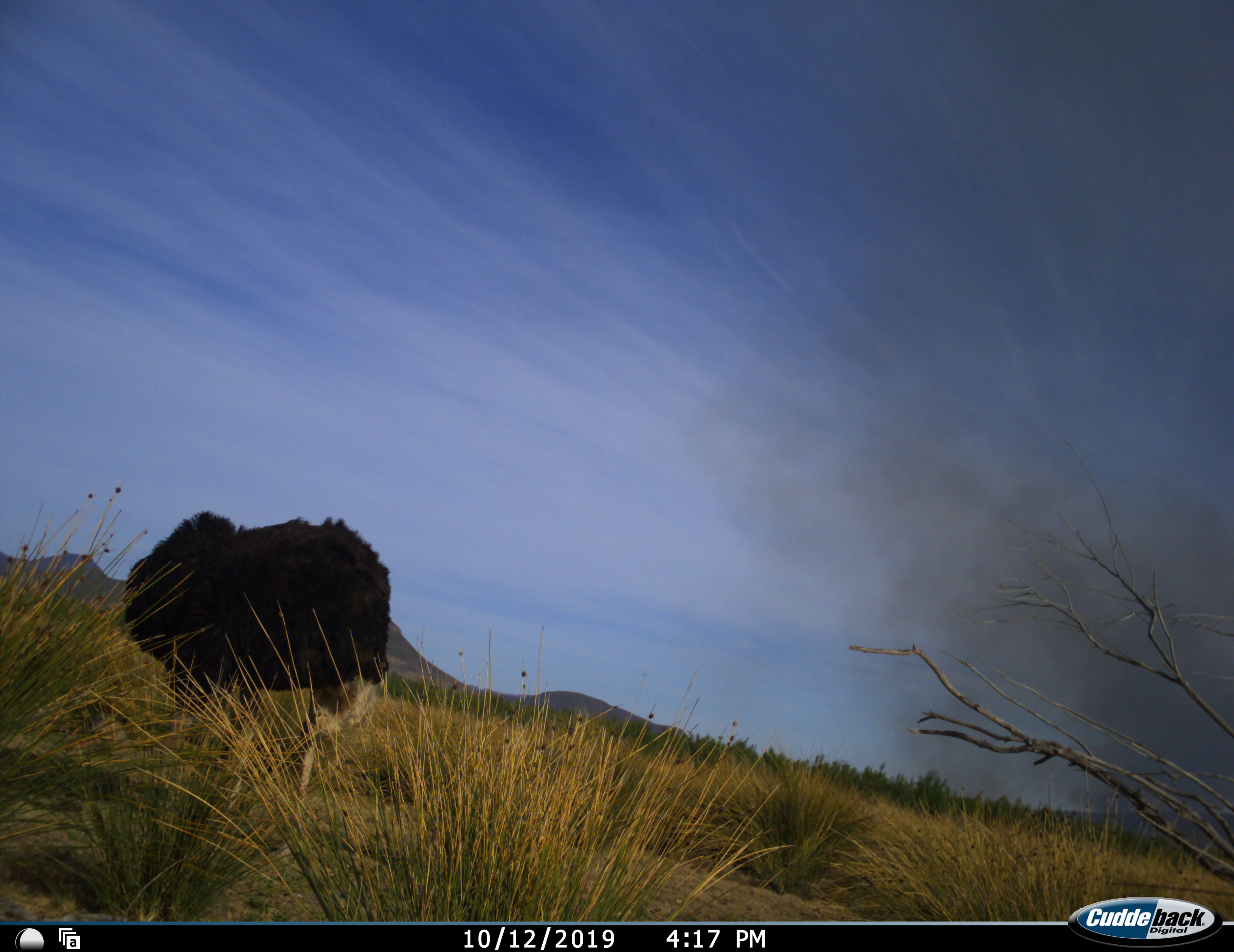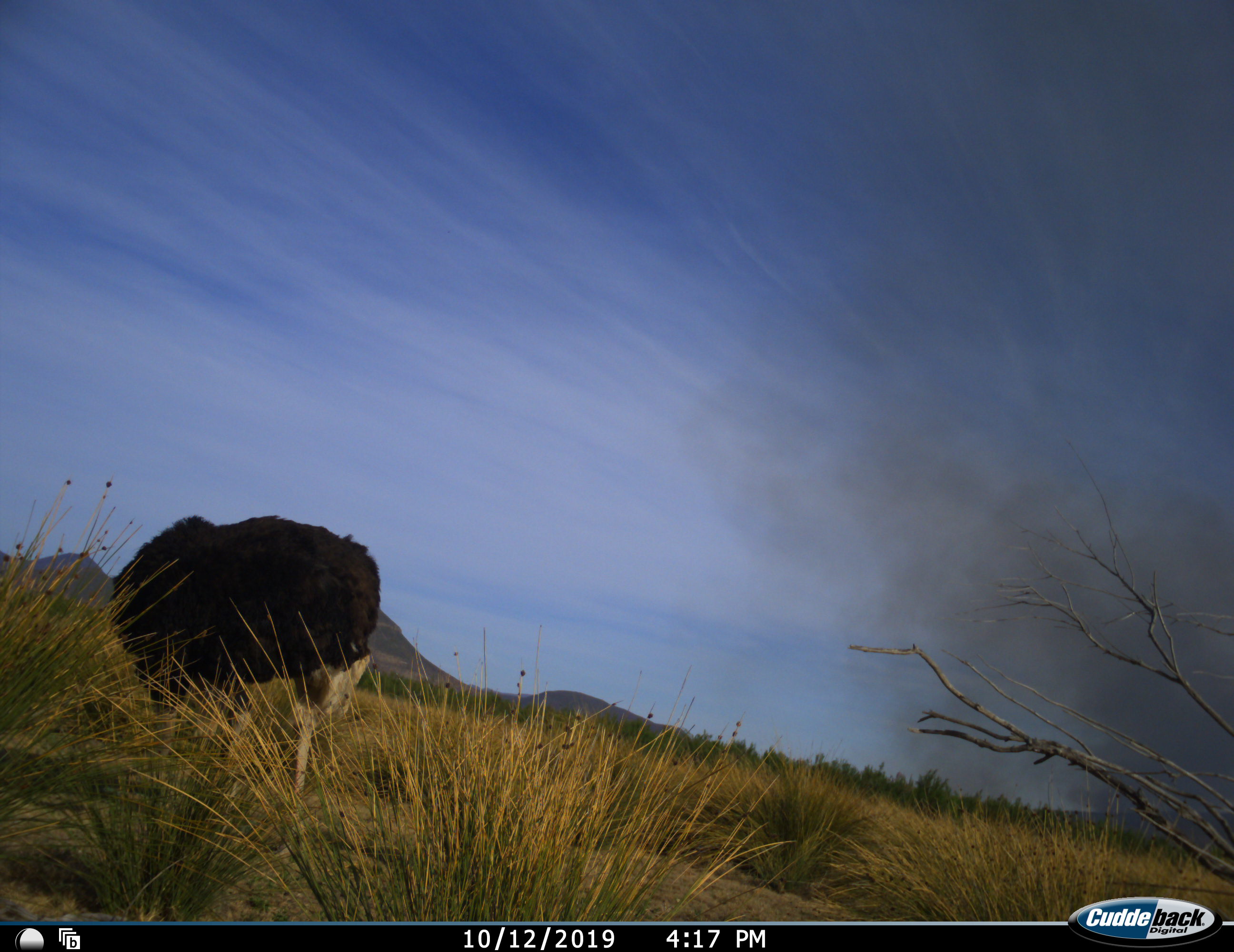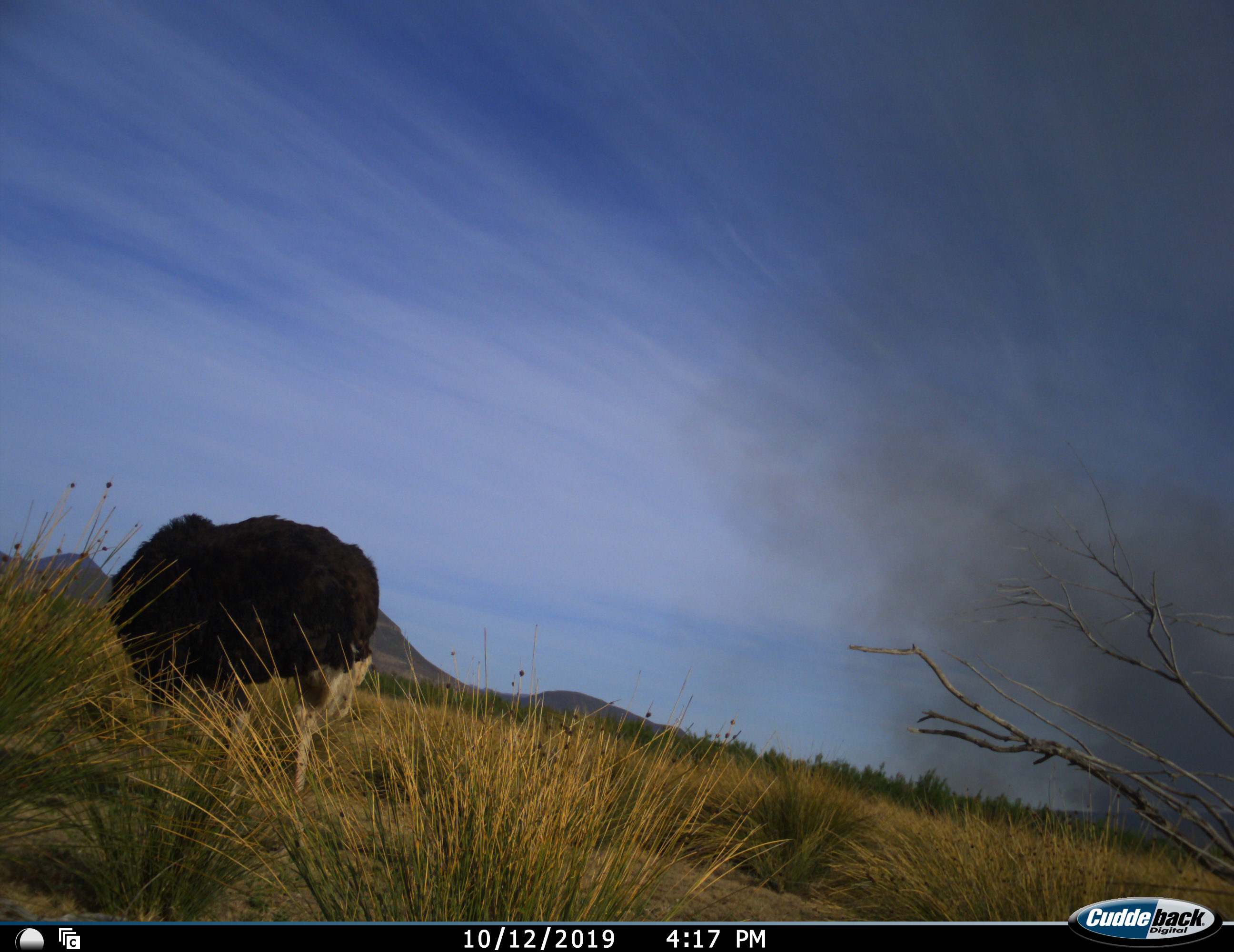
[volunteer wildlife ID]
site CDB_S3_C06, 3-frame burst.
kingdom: Animalia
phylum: Chordata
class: Aves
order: Struthioniformes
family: Struthionidae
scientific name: Struthionidae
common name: ostrich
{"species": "ostrich (Struthionidae)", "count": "1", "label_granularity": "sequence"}